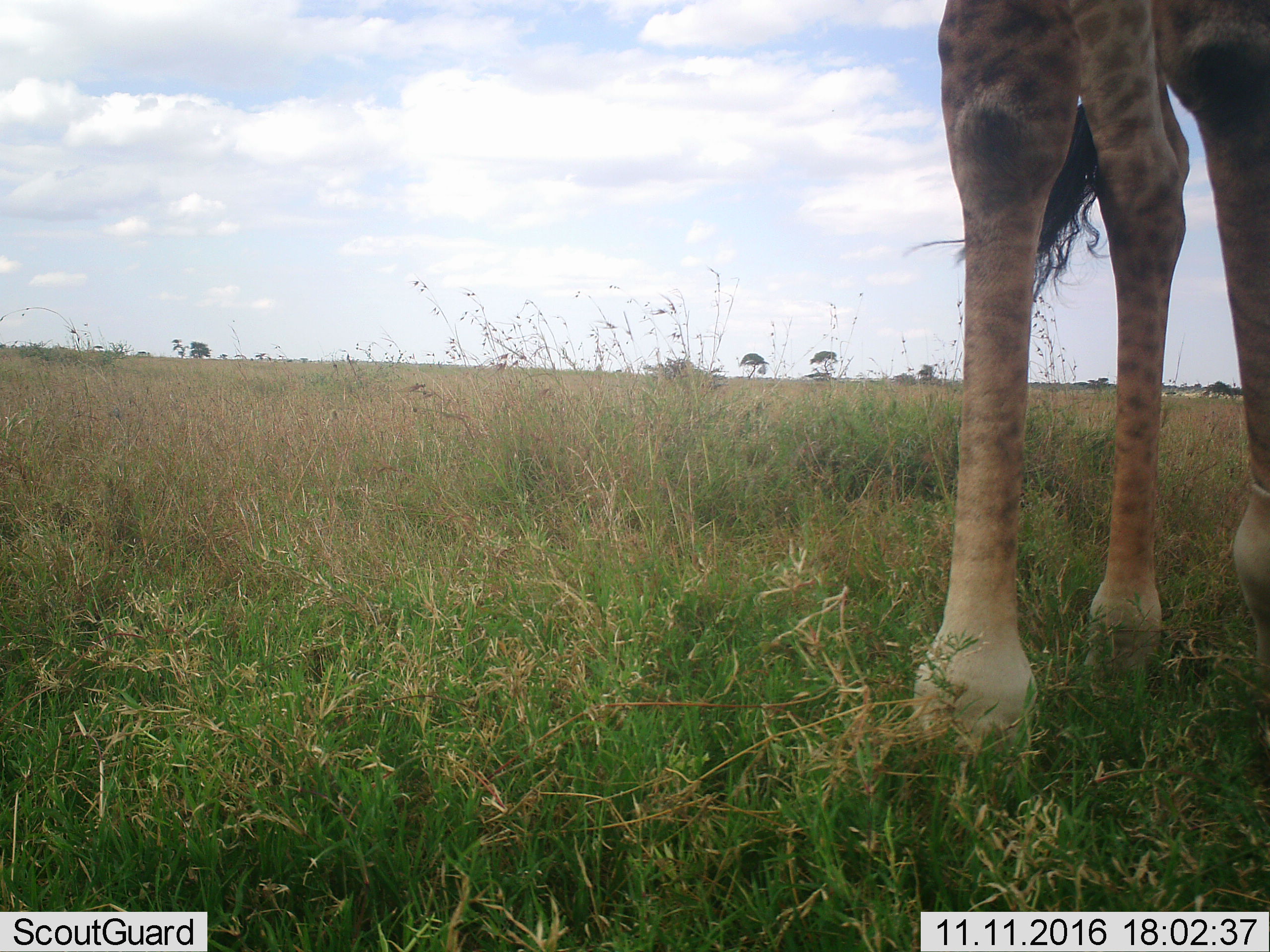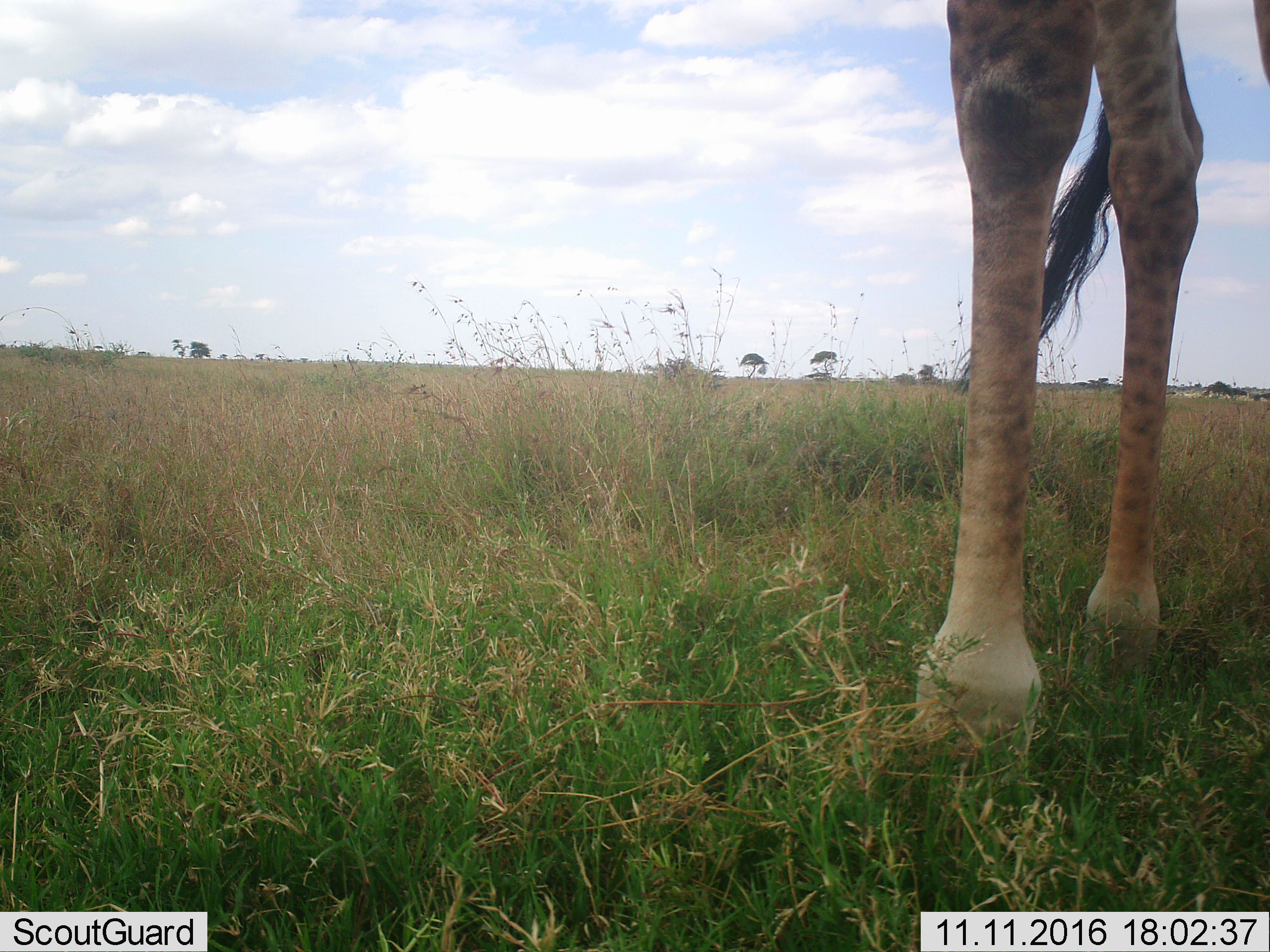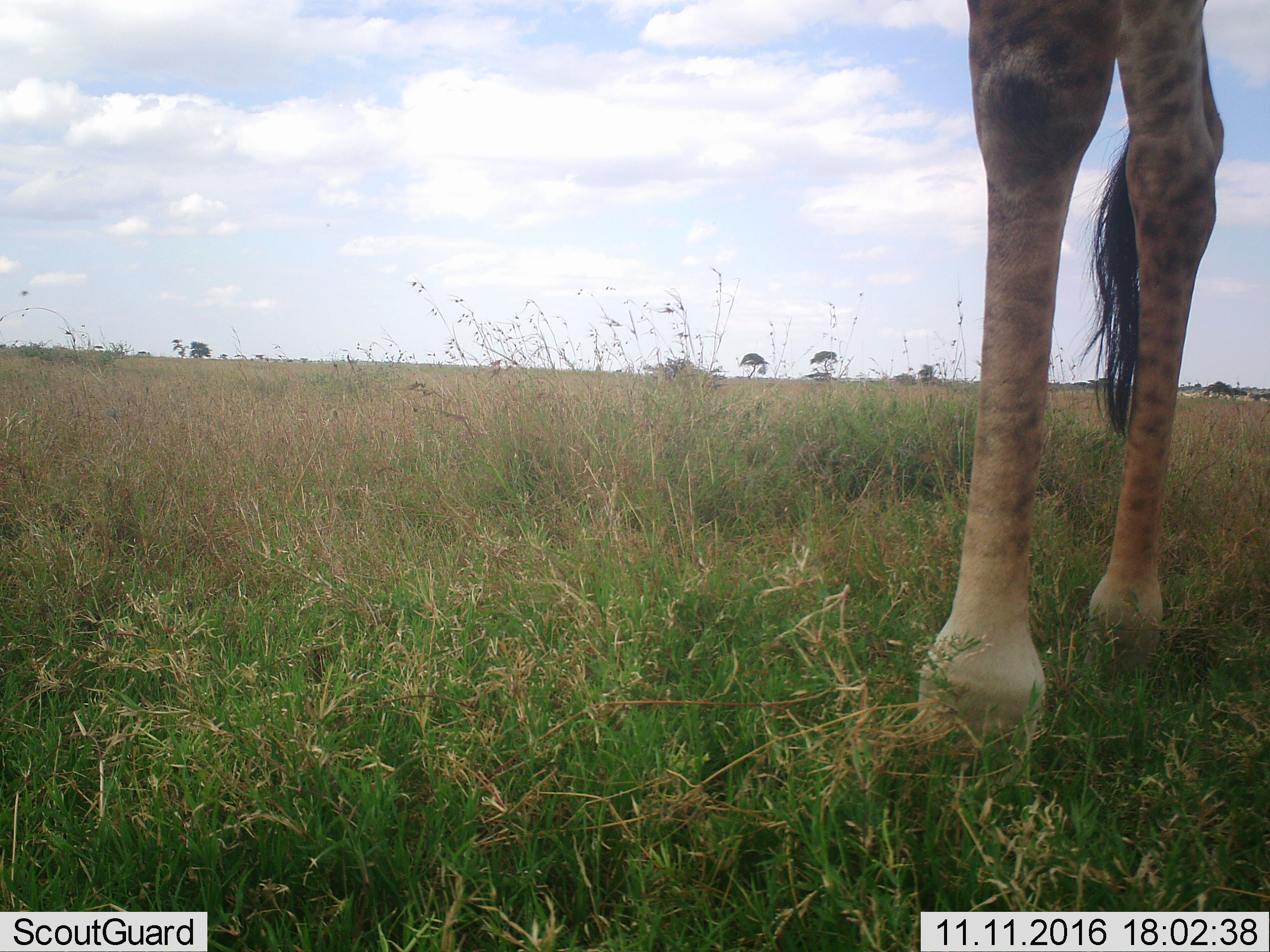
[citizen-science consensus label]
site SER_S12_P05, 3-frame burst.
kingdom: Animalia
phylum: Chordata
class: Mammalia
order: Artiodactyla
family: Giraffidae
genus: Giraffa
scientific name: Giraffa camelopardalis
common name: giraffe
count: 1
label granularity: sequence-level